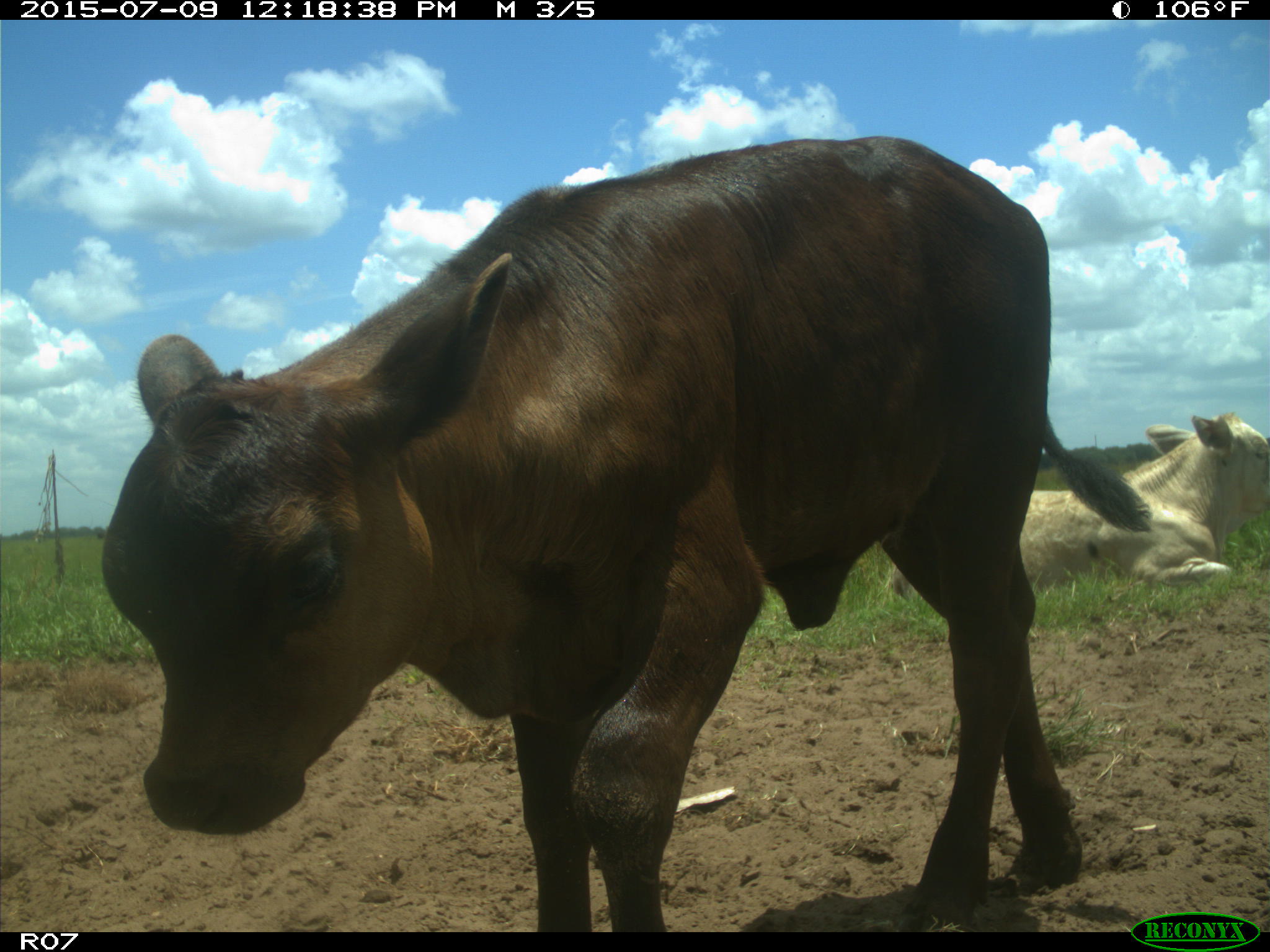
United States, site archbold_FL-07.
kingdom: Animalia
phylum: Chordata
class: Mammalia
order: Artiodactyla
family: Bovidae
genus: Bos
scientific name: Bos taurus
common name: domestic cow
Bos taurus (domestic cow).